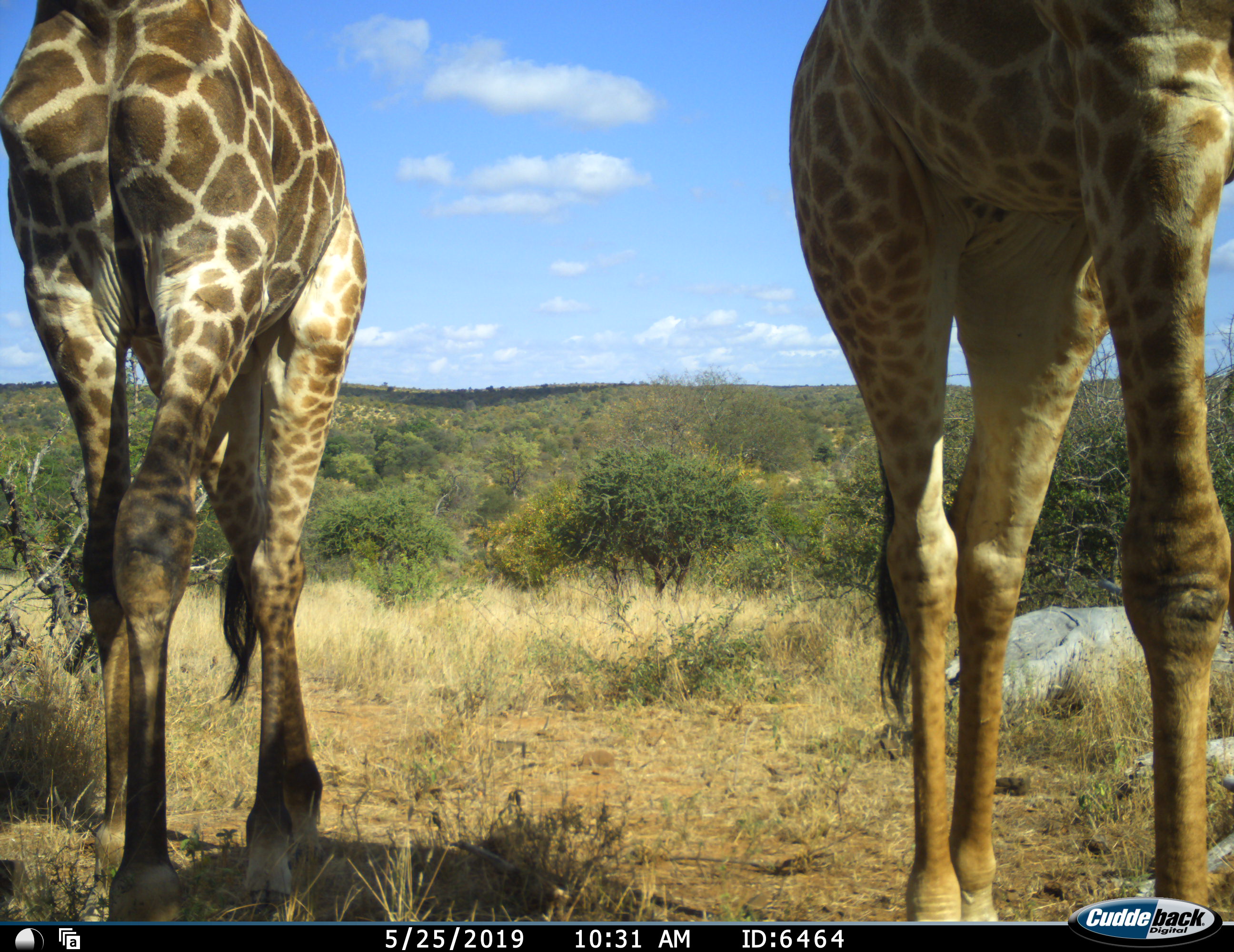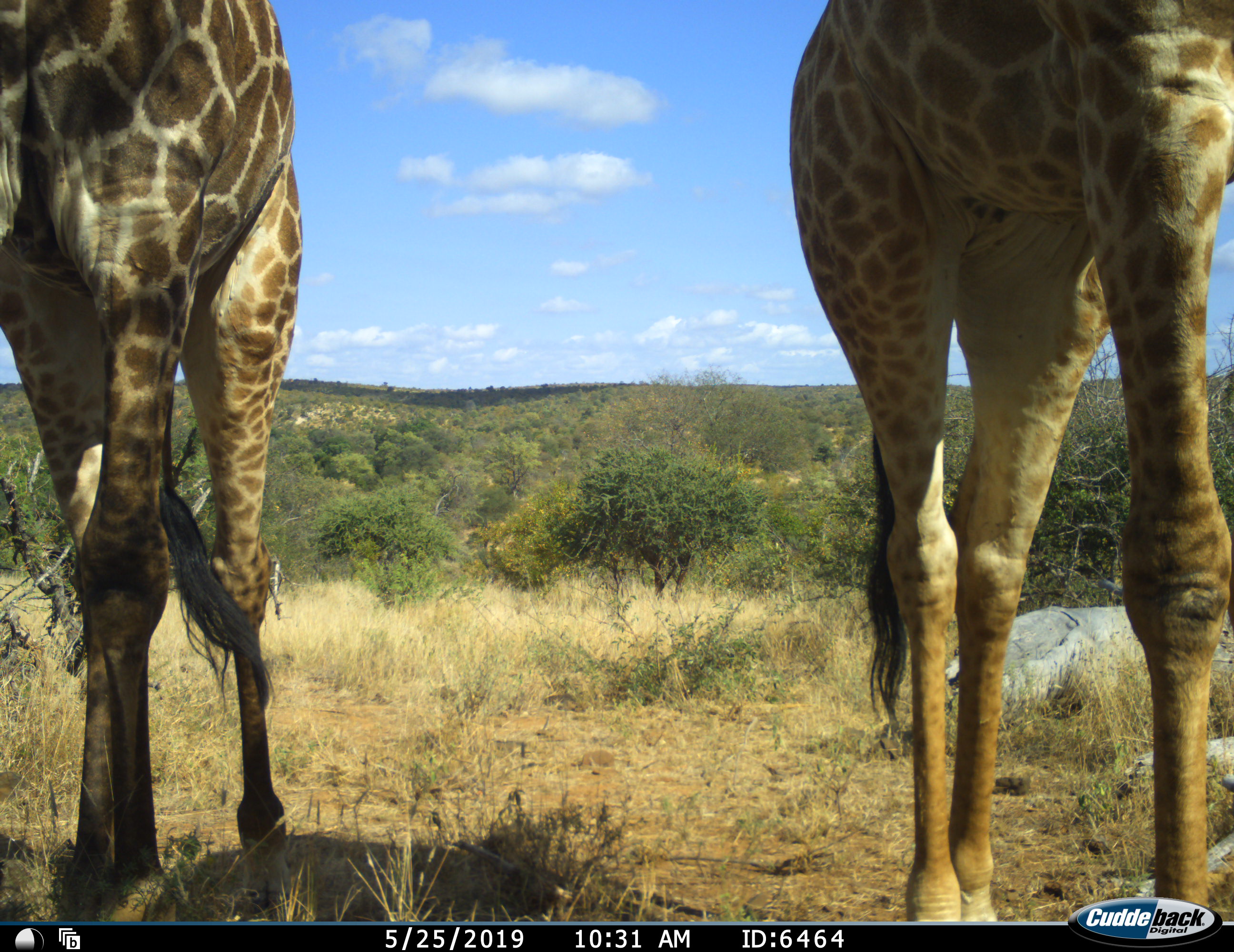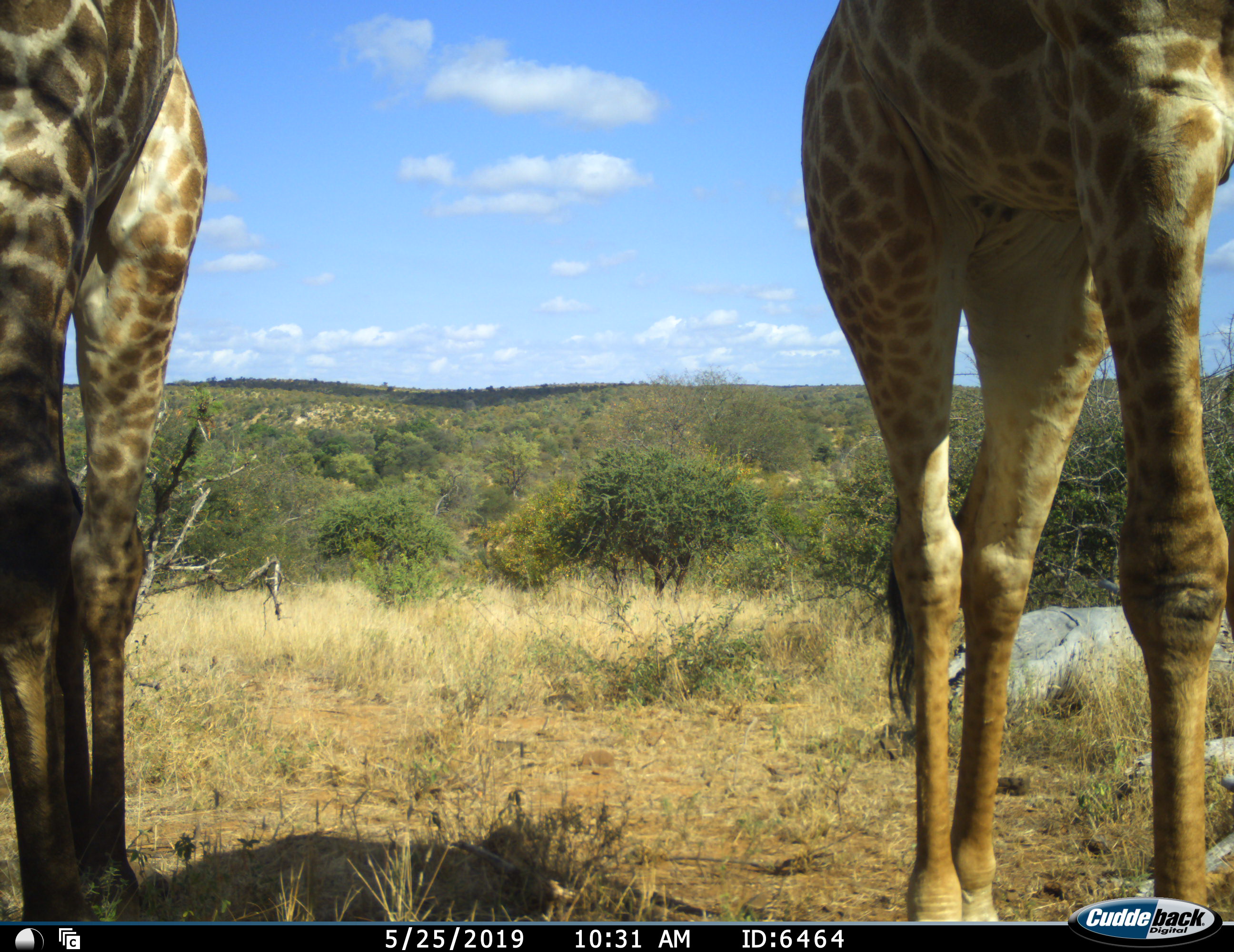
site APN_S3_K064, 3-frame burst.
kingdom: Animalia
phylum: Chordata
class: Mammalia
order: Artiodactyla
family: Giraffidae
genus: Giraffa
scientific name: Giraffa camelopardalis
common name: giraffe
Giraffe (Giraffa camelopardalis), count 2. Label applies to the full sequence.